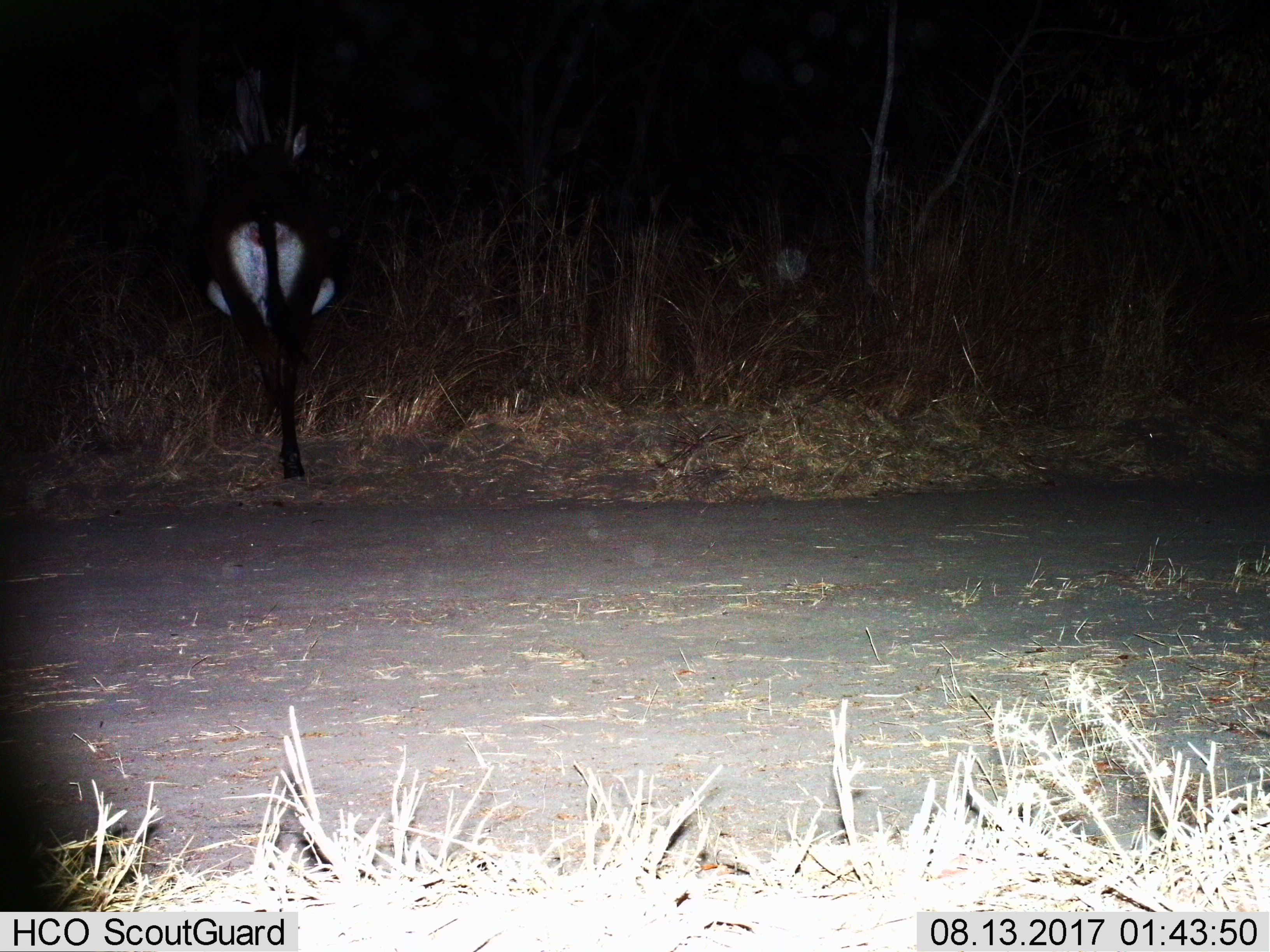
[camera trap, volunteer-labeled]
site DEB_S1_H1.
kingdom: Animalia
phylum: Chordata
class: Mammalia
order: Artiodactyla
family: Bovidae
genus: Hippotragus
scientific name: Hippotragus niger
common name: sable antelope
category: sable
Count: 1.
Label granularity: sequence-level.